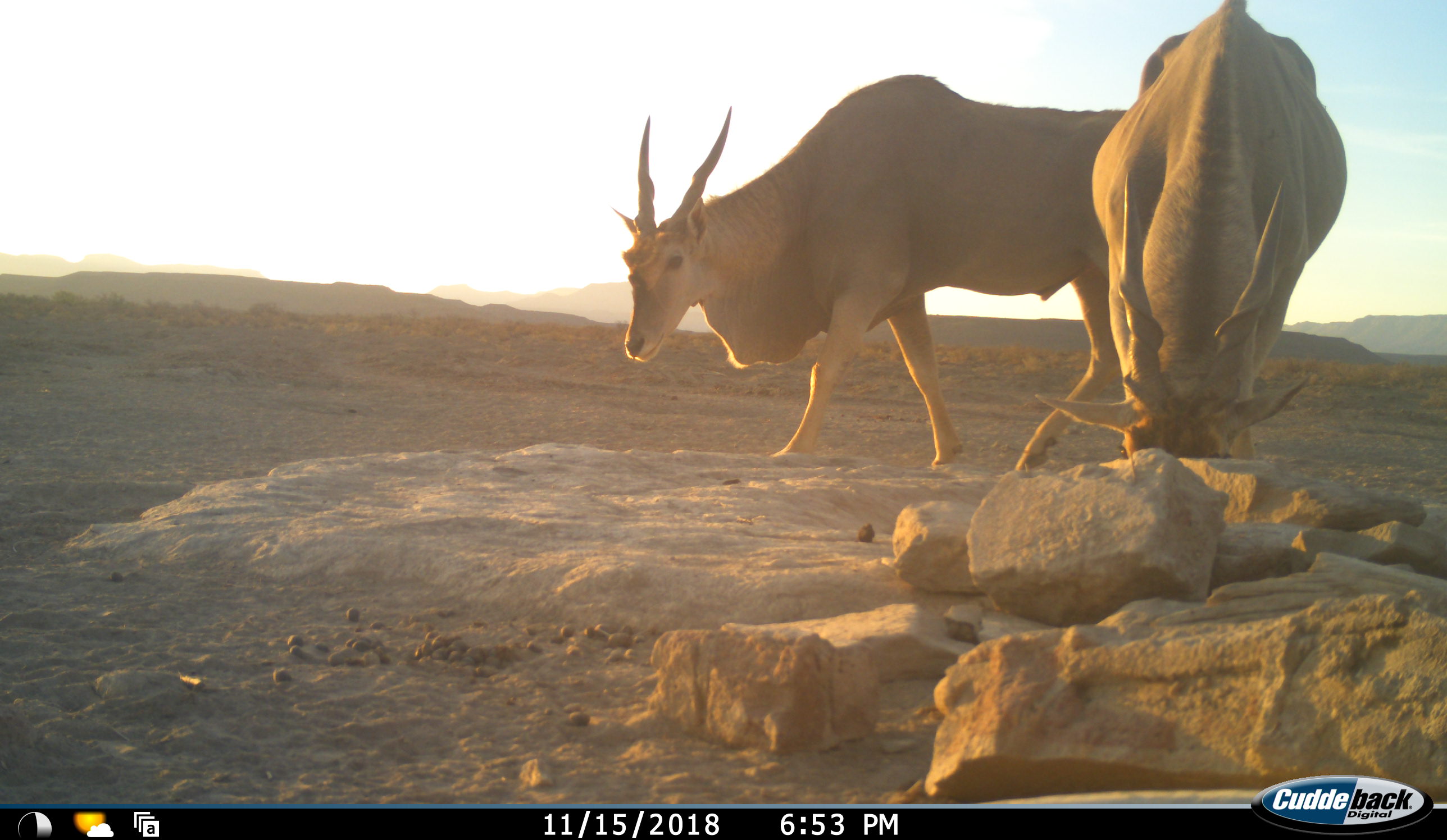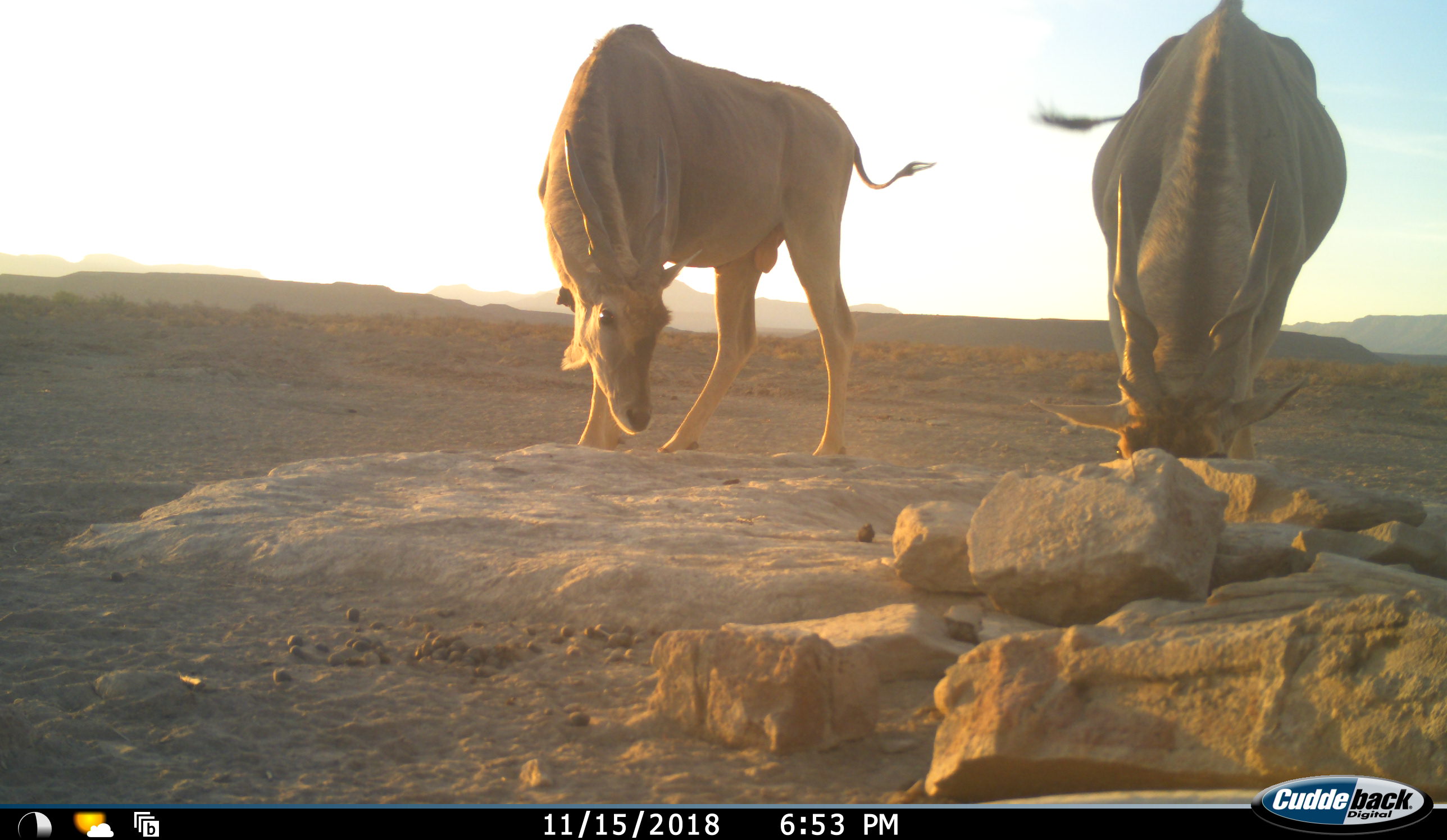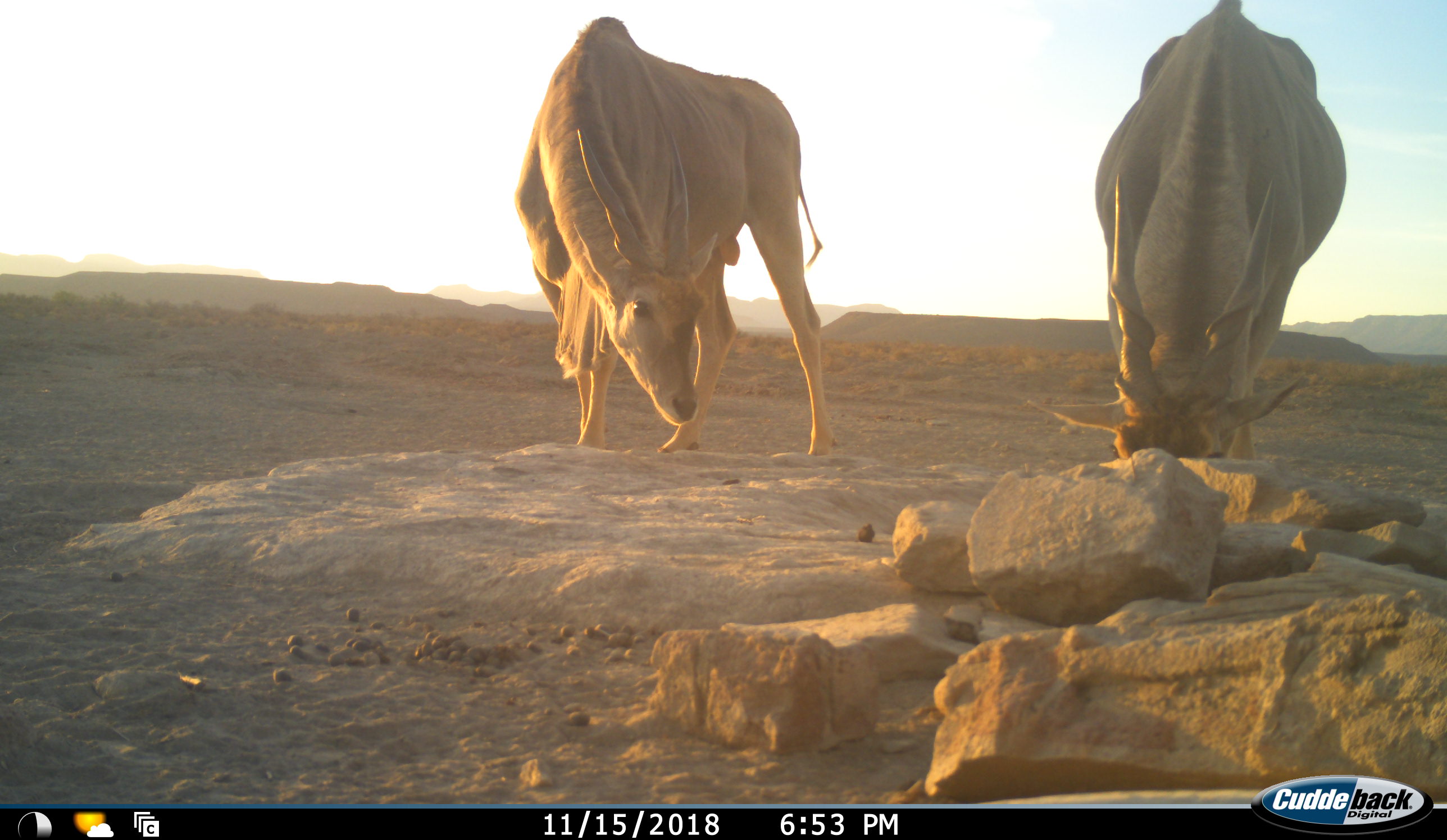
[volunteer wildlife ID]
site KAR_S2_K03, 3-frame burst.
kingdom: Animalia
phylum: Chordata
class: Mammalia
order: Artiodactyla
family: Bovidae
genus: Tragelaphus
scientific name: Tragelaphus oryx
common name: eland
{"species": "eland (Tragelaphus oryx)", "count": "2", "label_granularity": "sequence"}